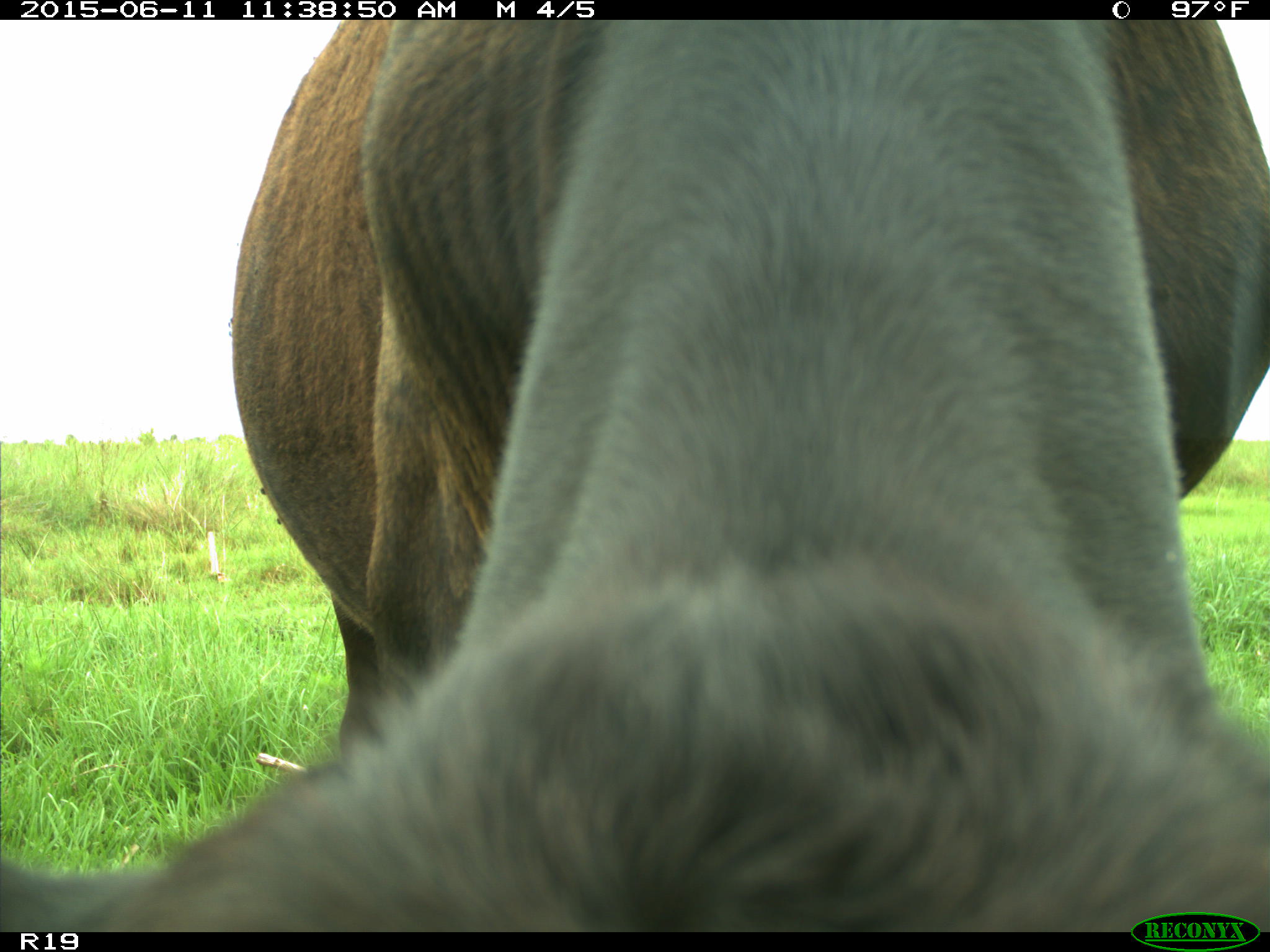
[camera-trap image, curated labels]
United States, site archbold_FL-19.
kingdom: Animalia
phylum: Chordata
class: Mammalia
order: Artiodactyla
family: Bovidae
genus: Bos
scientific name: Bos taurus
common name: domestic cow